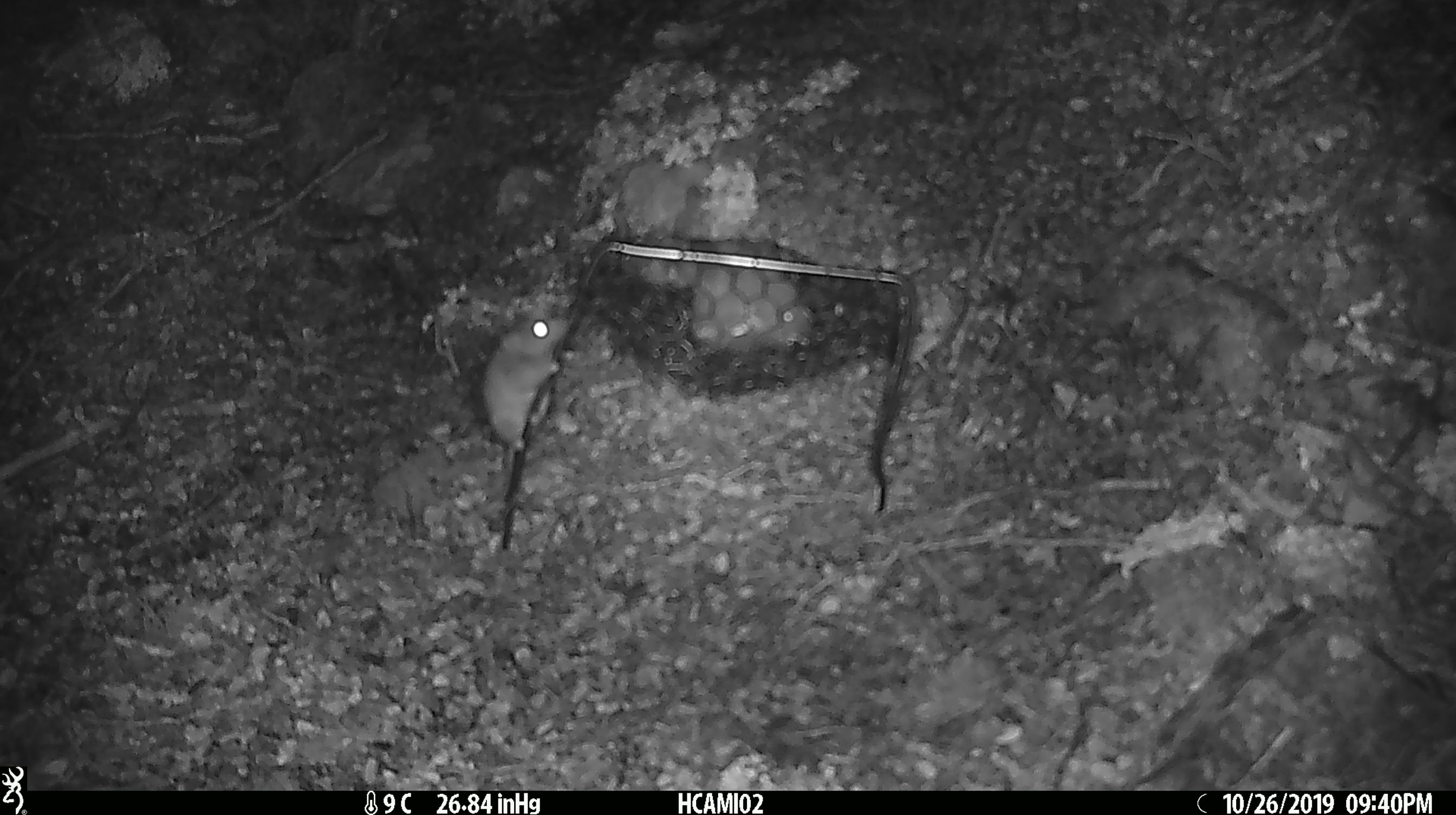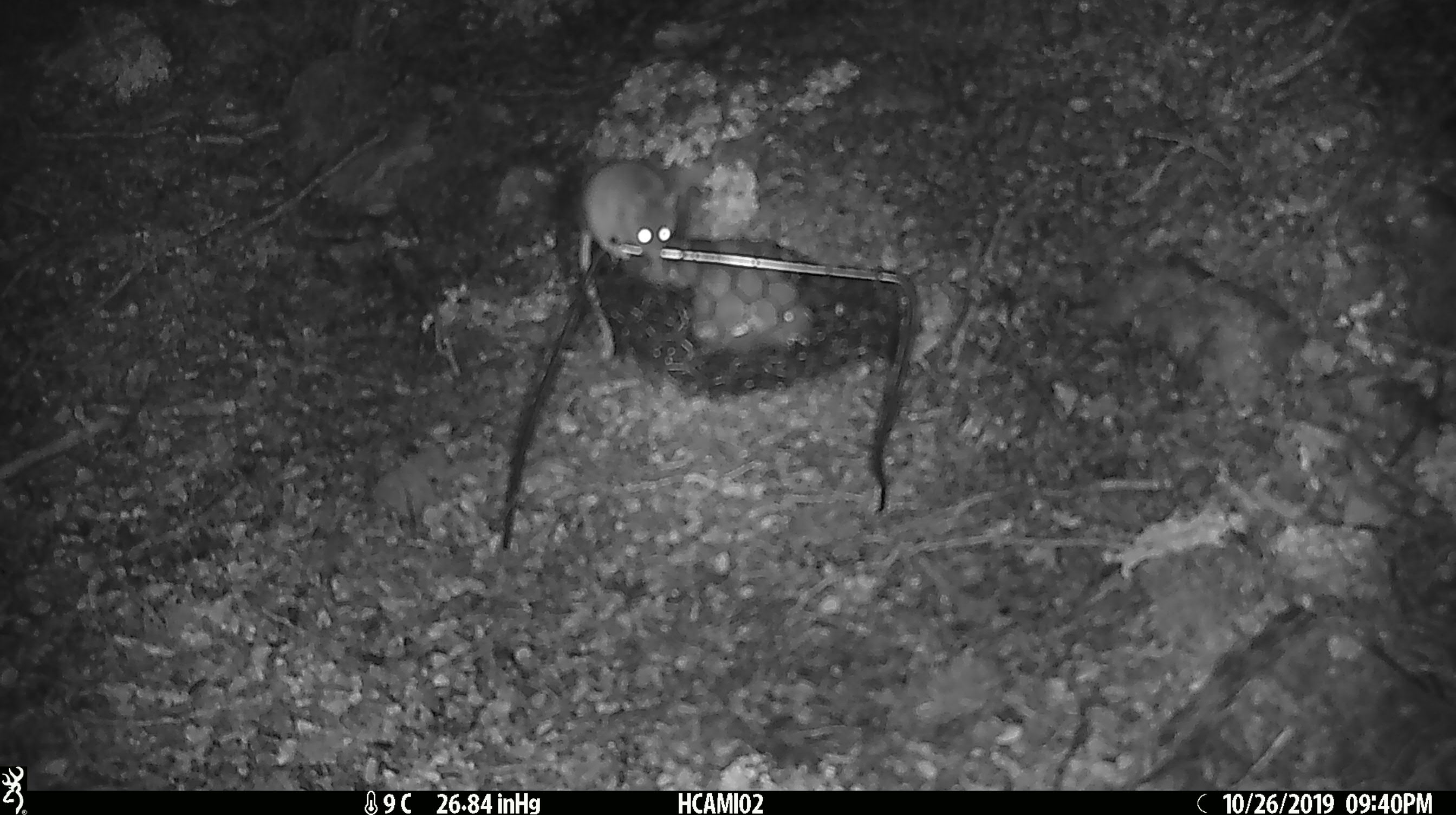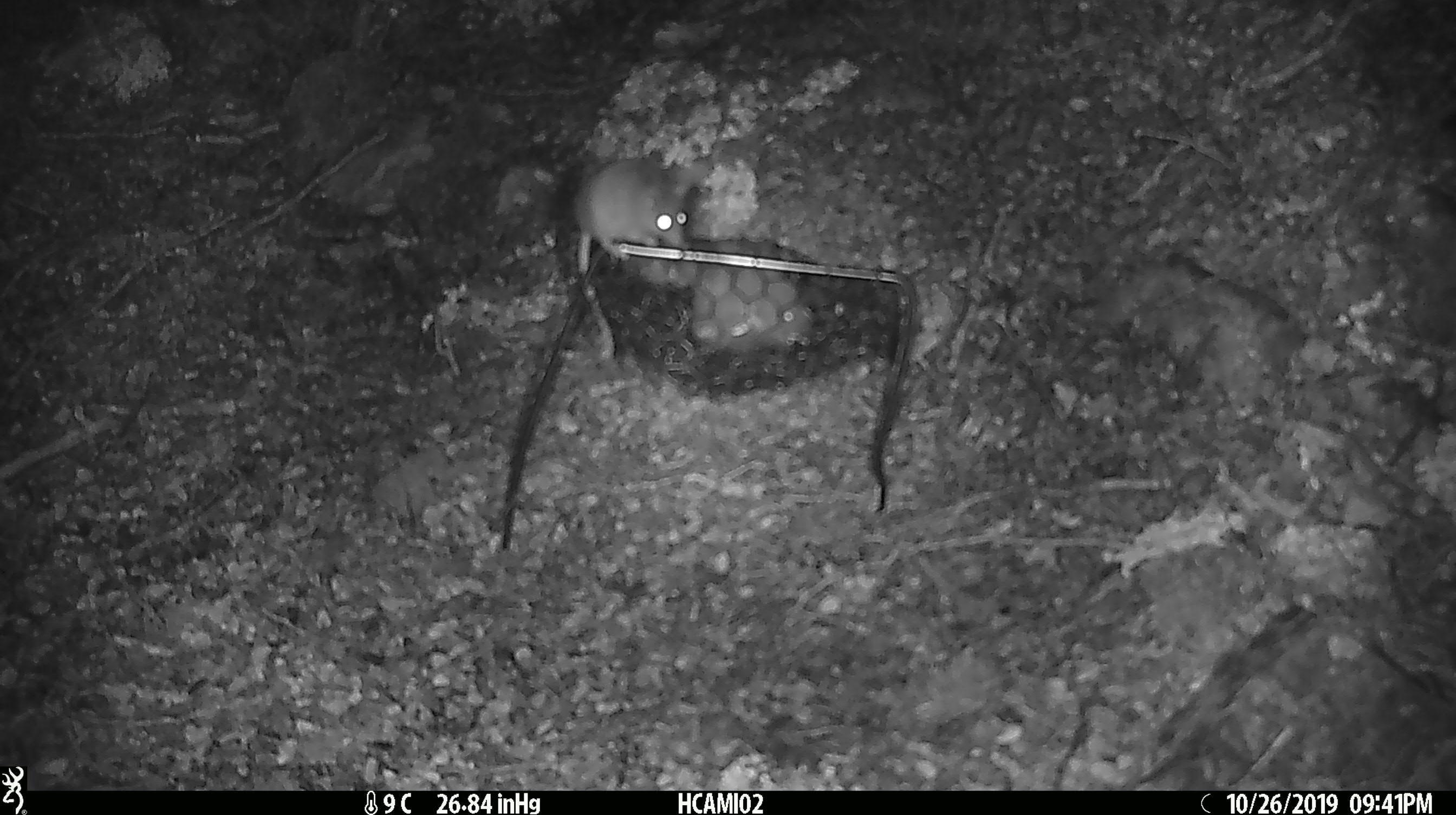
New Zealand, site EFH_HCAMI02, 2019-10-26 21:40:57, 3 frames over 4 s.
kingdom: Animalia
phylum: Chordata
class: Mammalia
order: Rodentia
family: Muridae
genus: Mus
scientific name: Mus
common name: mouse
Mouse (Mus).